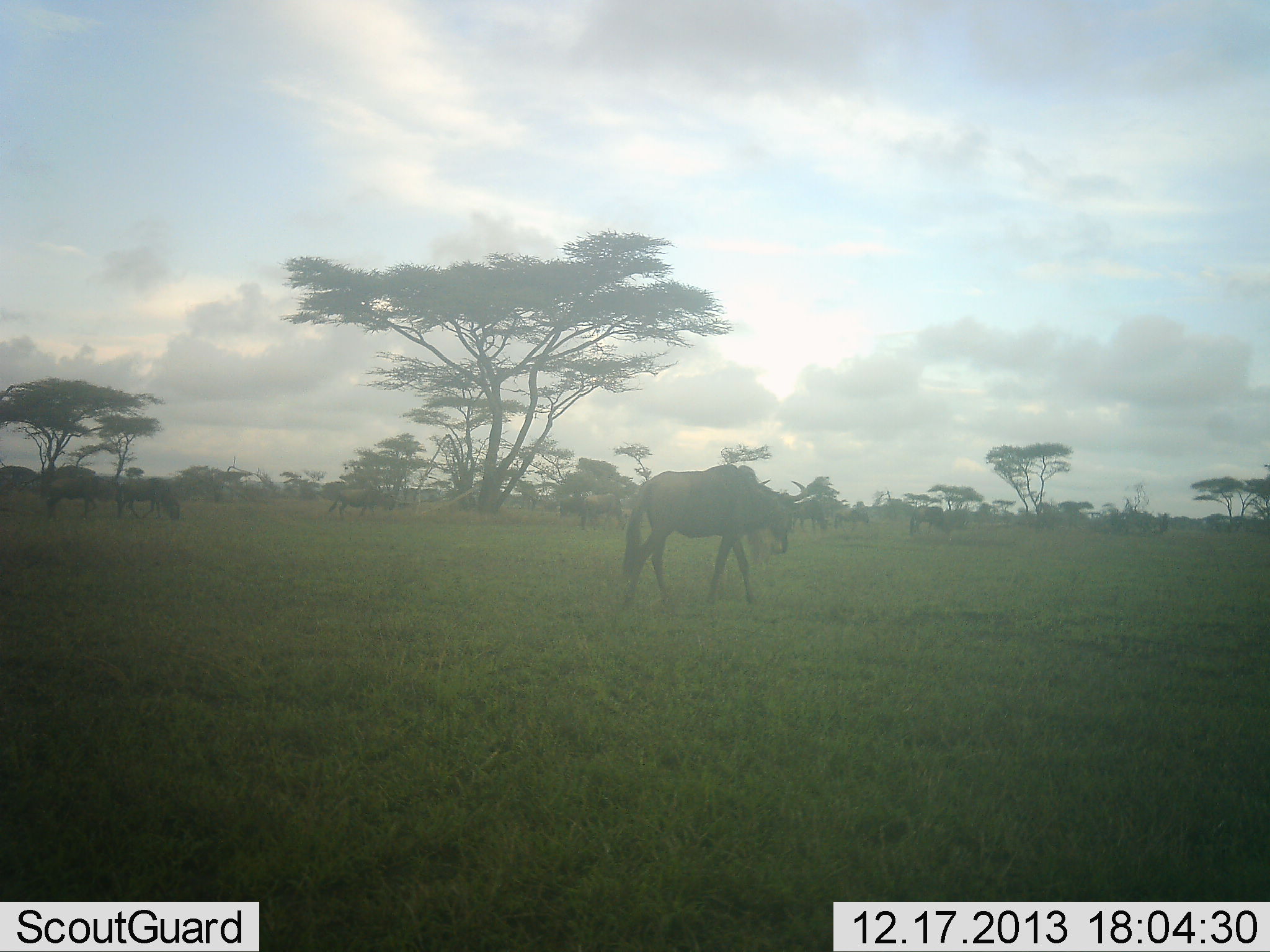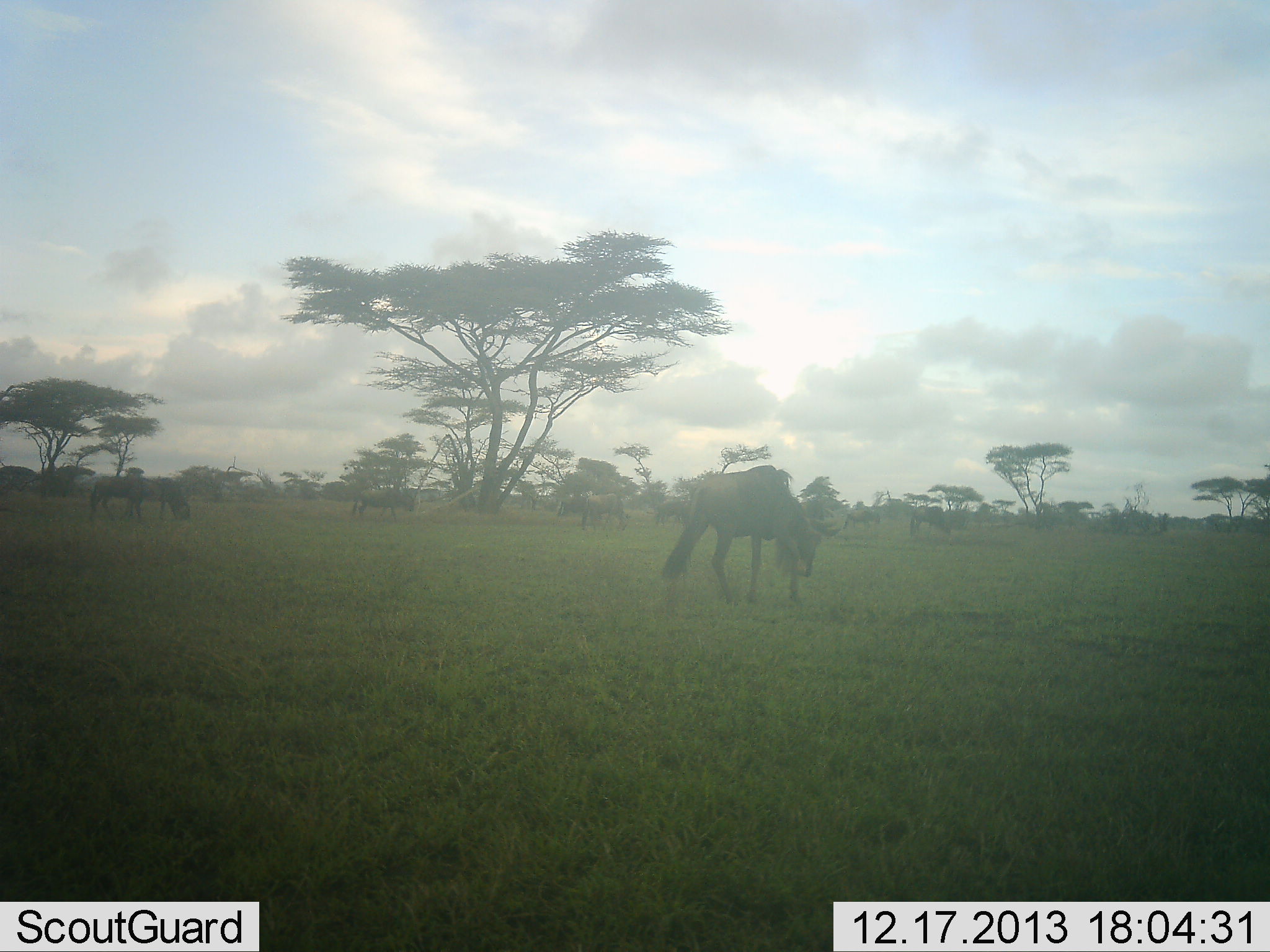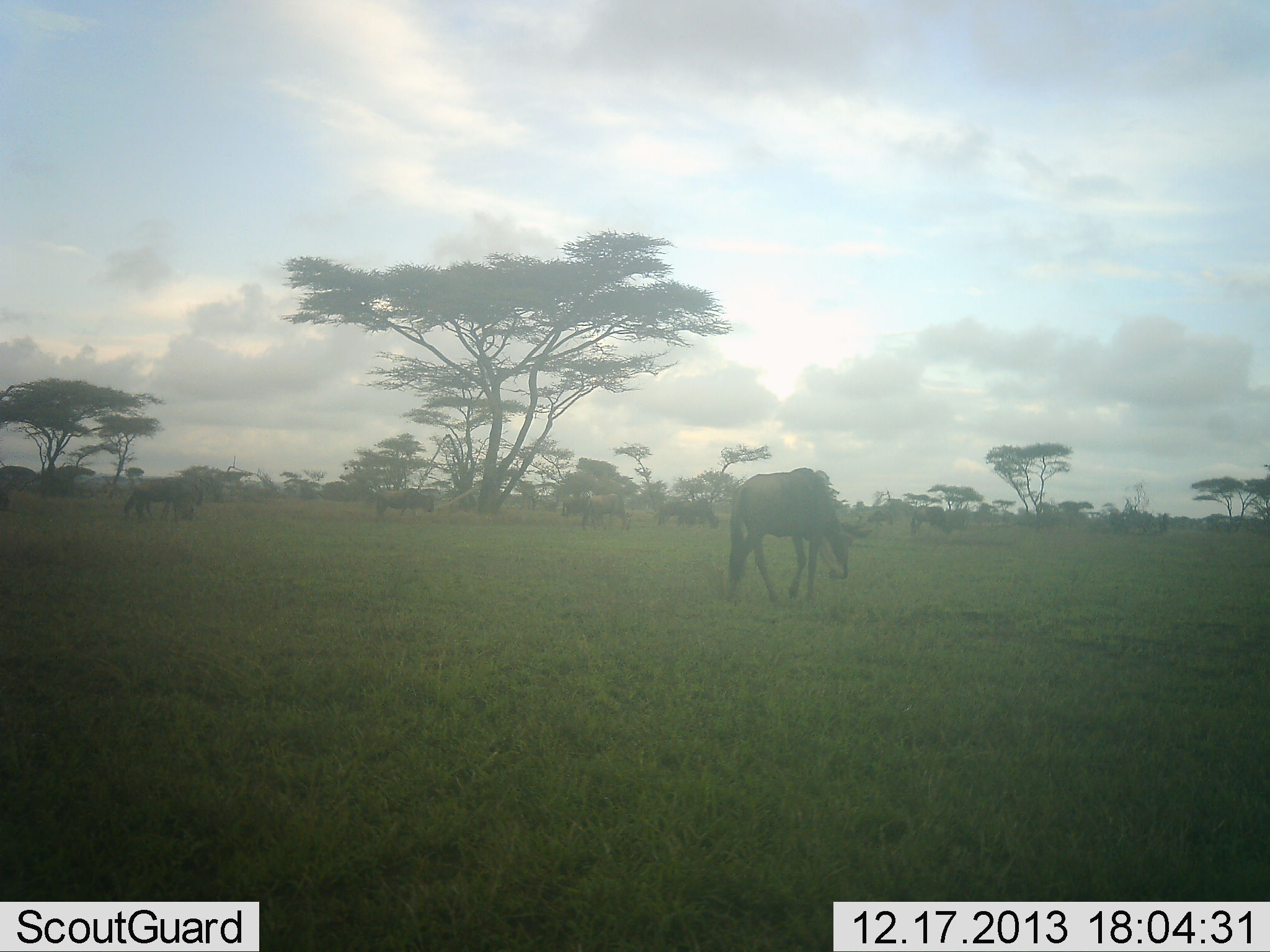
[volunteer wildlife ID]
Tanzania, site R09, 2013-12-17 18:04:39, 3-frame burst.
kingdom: Animalia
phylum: Chordata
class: Mammalia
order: Artiodactyla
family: Bovidae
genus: Connochaetes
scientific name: Connochaetes taurinus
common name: blue wildebeest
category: wildebeest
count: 9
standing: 20%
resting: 0%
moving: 90%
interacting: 0%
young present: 0%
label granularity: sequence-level